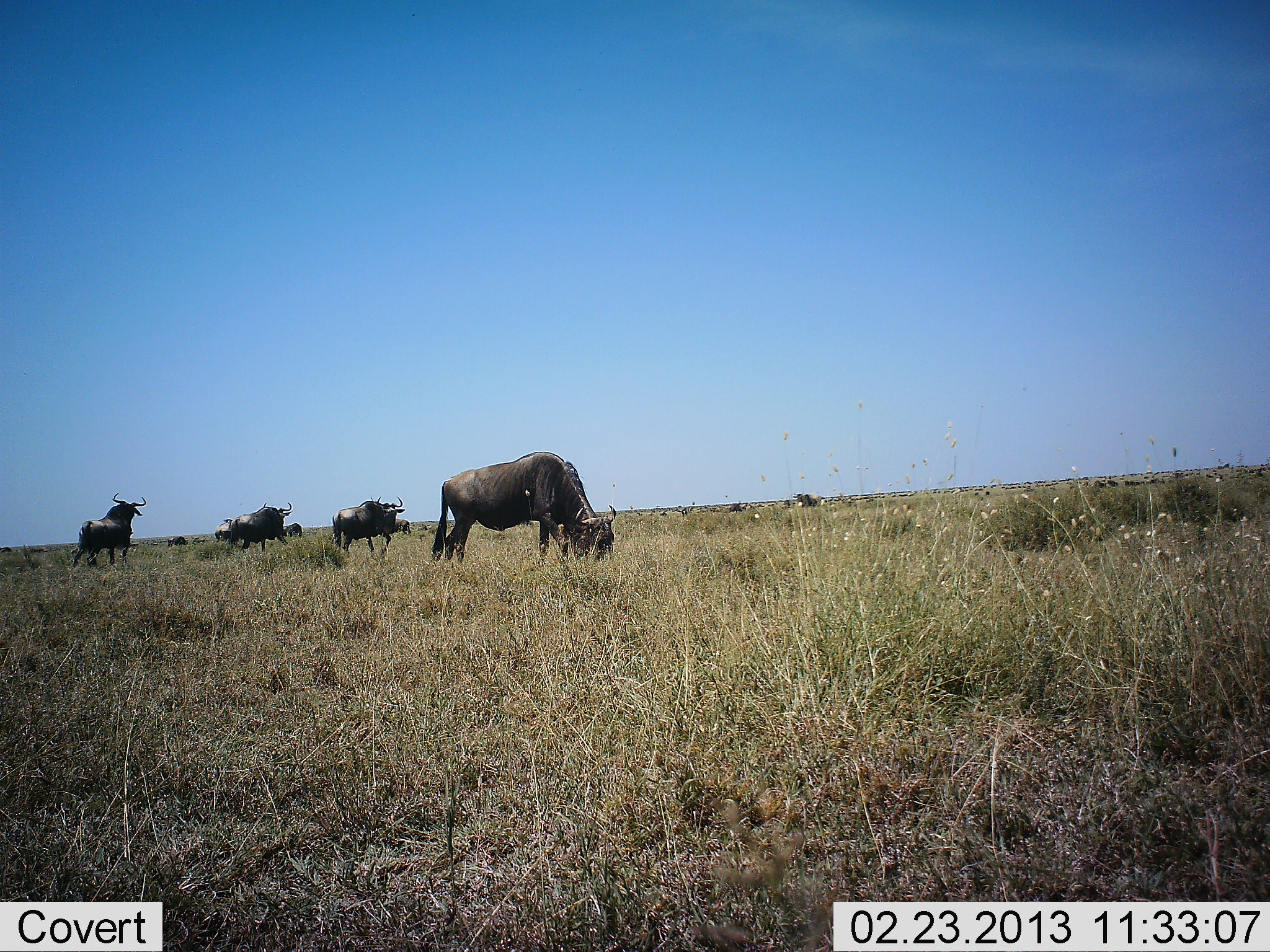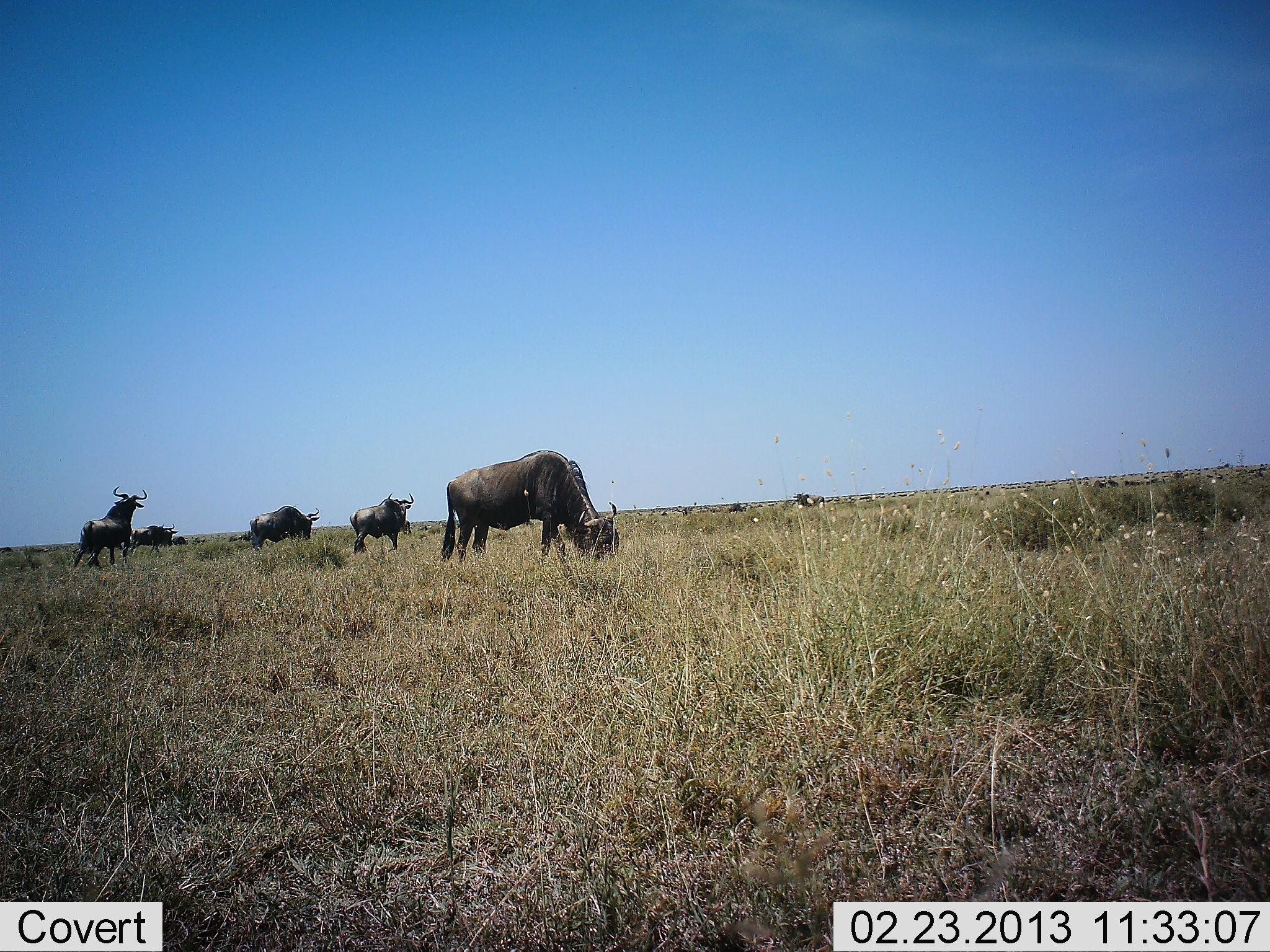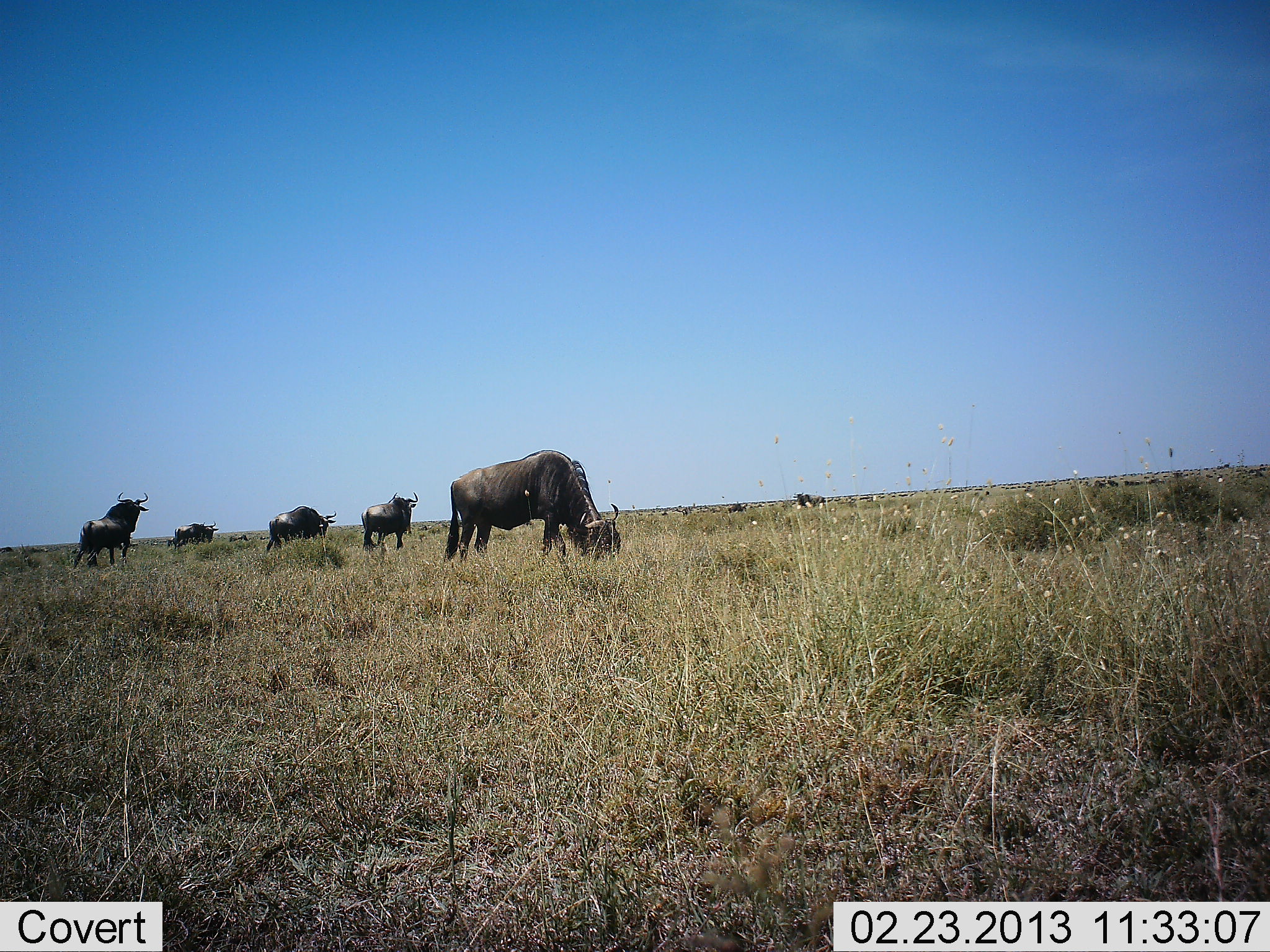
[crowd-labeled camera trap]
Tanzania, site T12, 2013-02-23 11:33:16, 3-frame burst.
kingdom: Animalia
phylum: Chordata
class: Mammalia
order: Artiodactyla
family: Bovidae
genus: Connochaetes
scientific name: Connochaetes taurinus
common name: blue wildebeest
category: wildebeest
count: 5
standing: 44%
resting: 0%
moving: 72%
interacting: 0%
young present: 0%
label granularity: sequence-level